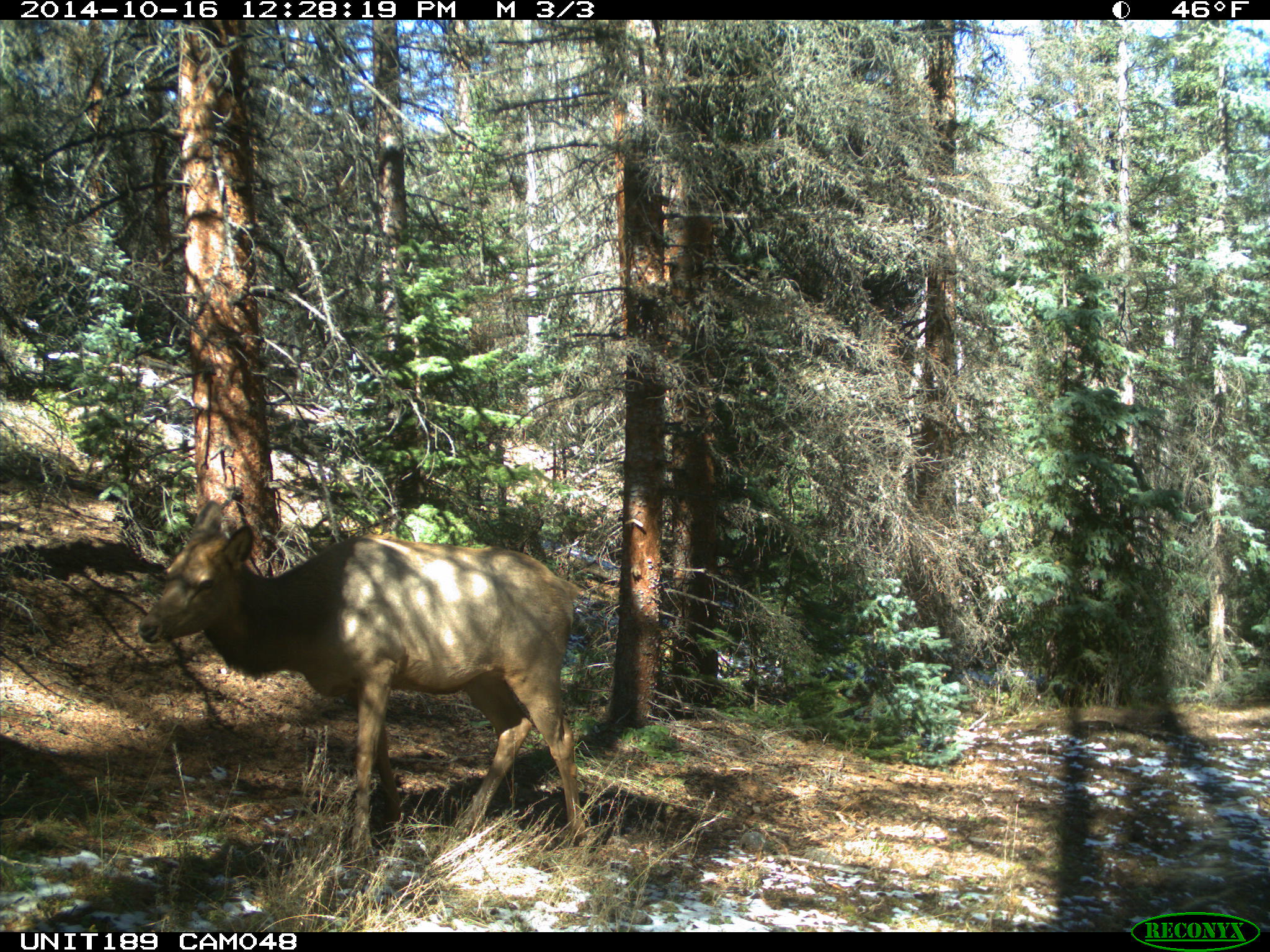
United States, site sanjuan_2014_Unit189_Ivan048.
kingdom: Animalia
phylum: Chordata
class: Mammalia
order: Artiodactyla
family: Cervidae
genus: Cervus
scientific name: Cervus elaphus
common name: red deer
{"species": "Cervus elaphus (red deer)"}